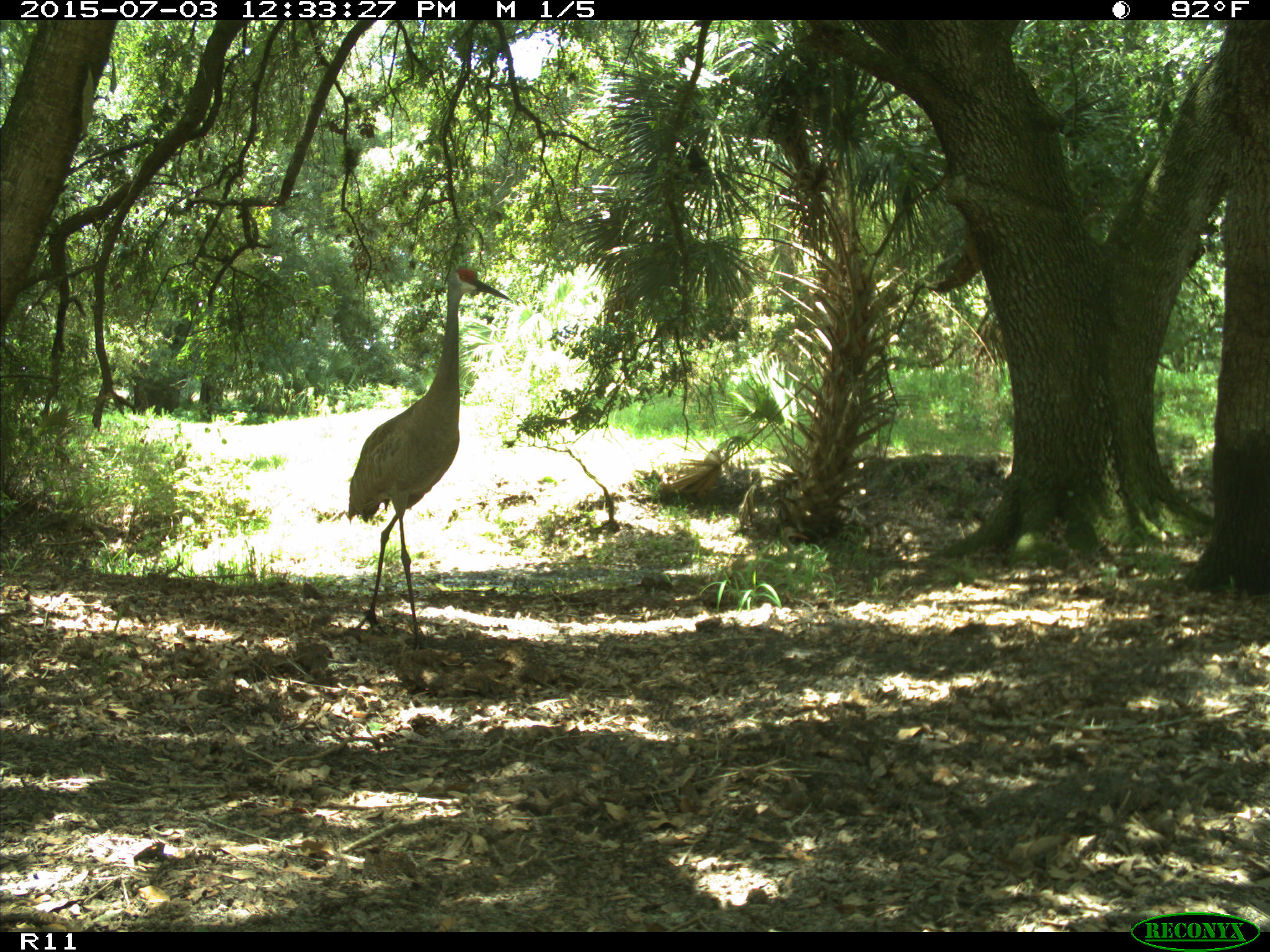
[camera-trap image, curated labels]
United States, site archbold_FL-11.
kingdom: Animalia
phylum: Chordata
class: Aves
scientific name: Aves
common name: birds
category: unidentified bird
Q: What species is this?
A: Unidentified bird (birds) (Aves).